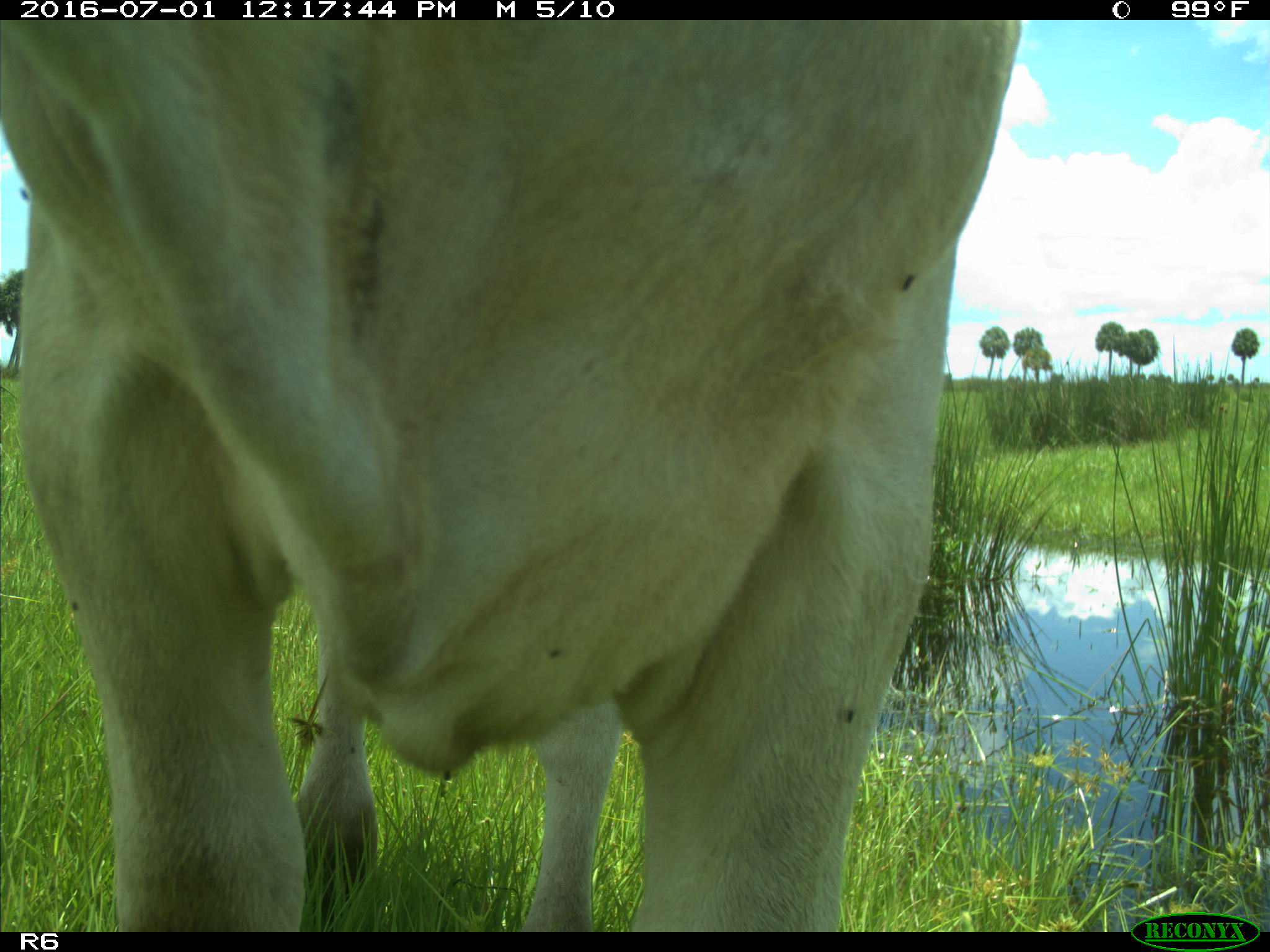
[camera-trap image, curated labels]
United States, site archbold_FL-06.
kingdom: Animalia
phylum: Chordata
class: Mammalia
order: Artiodactyla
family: Bovidae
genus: Bos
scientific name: Bos taurus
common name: domestic cow